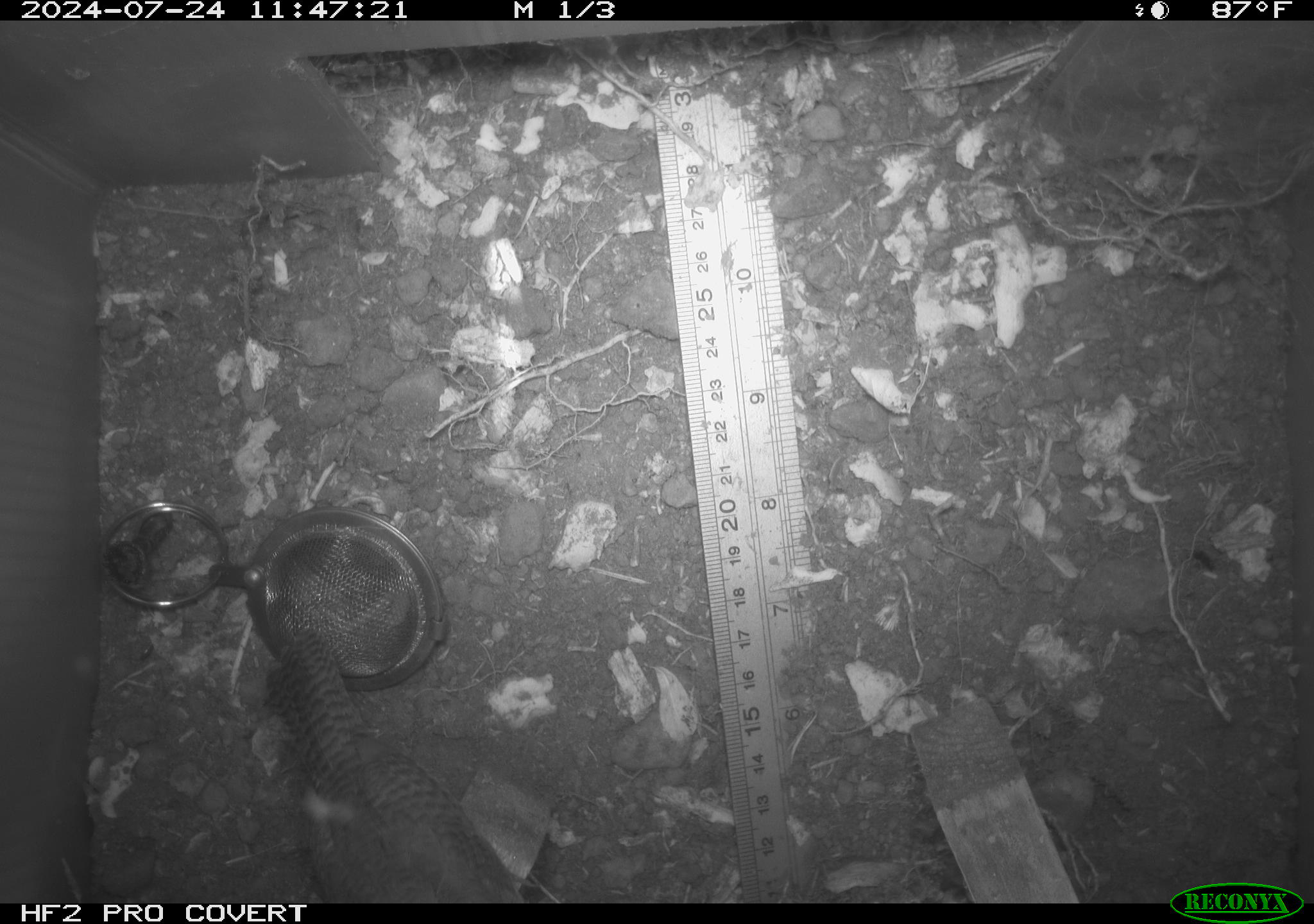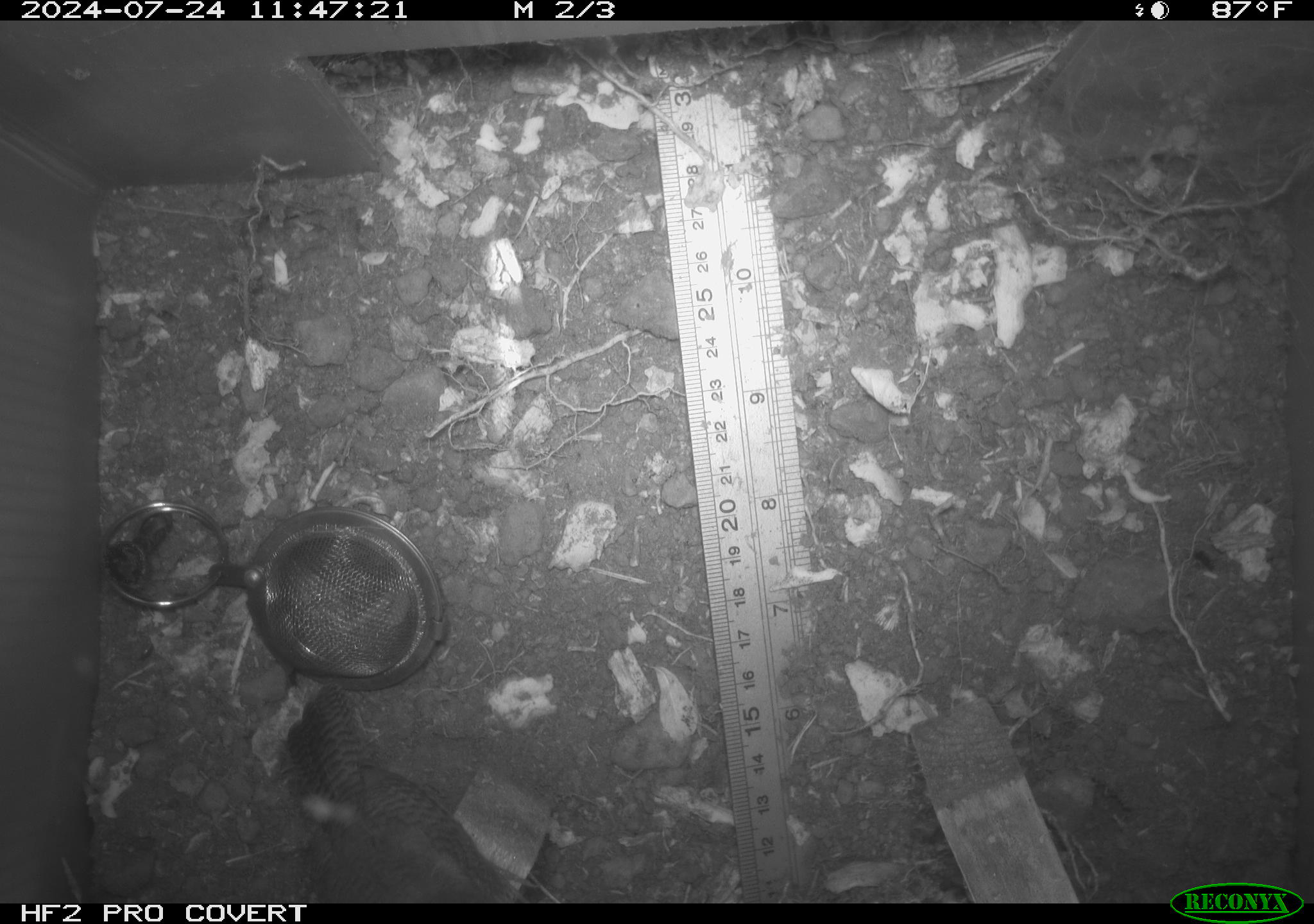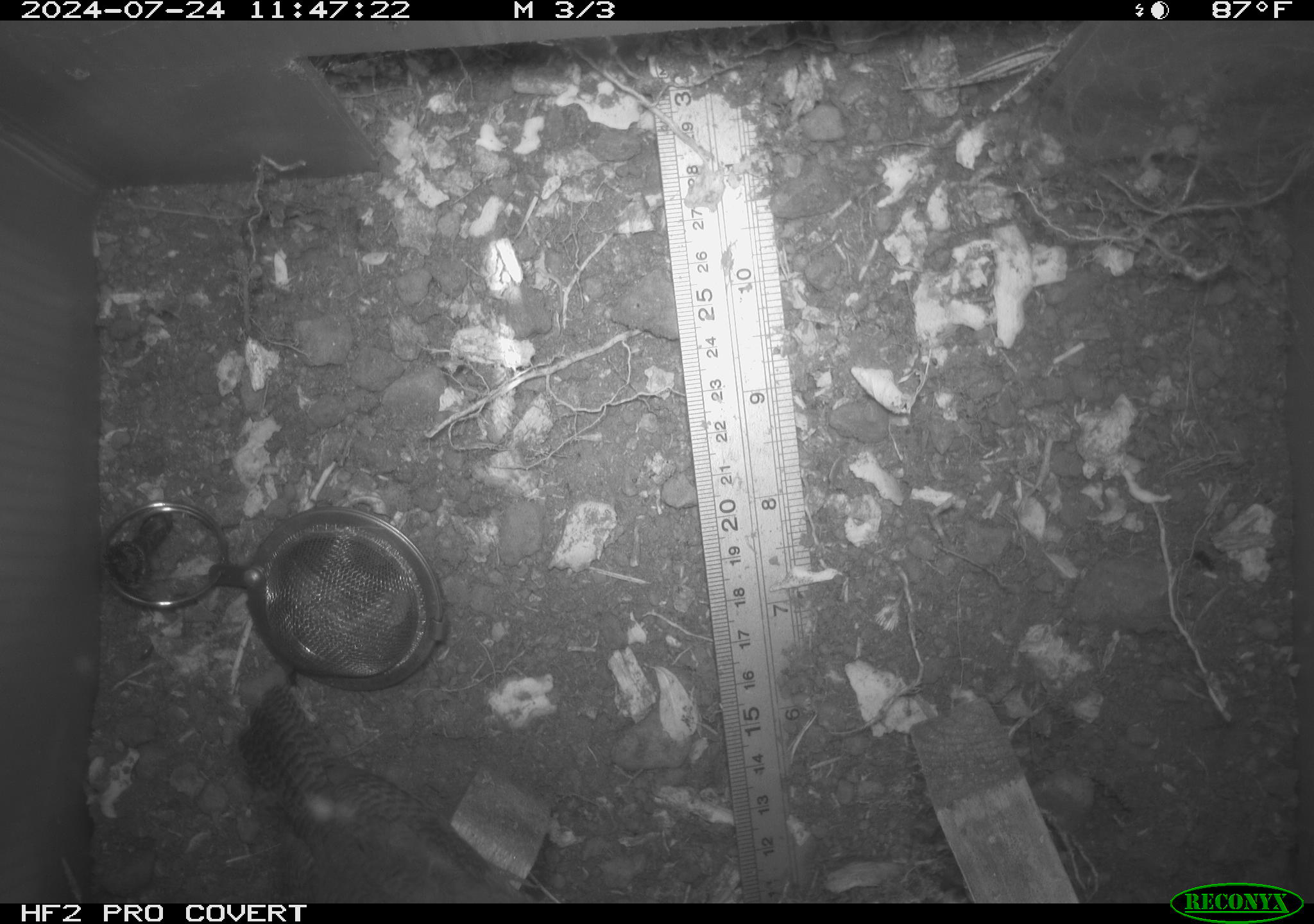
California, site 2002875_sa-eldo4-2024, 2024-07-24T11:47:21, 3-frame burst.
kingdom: Animalia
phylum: Chordata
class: Aves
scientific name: Aves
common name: bird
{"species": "bird (Aves)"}